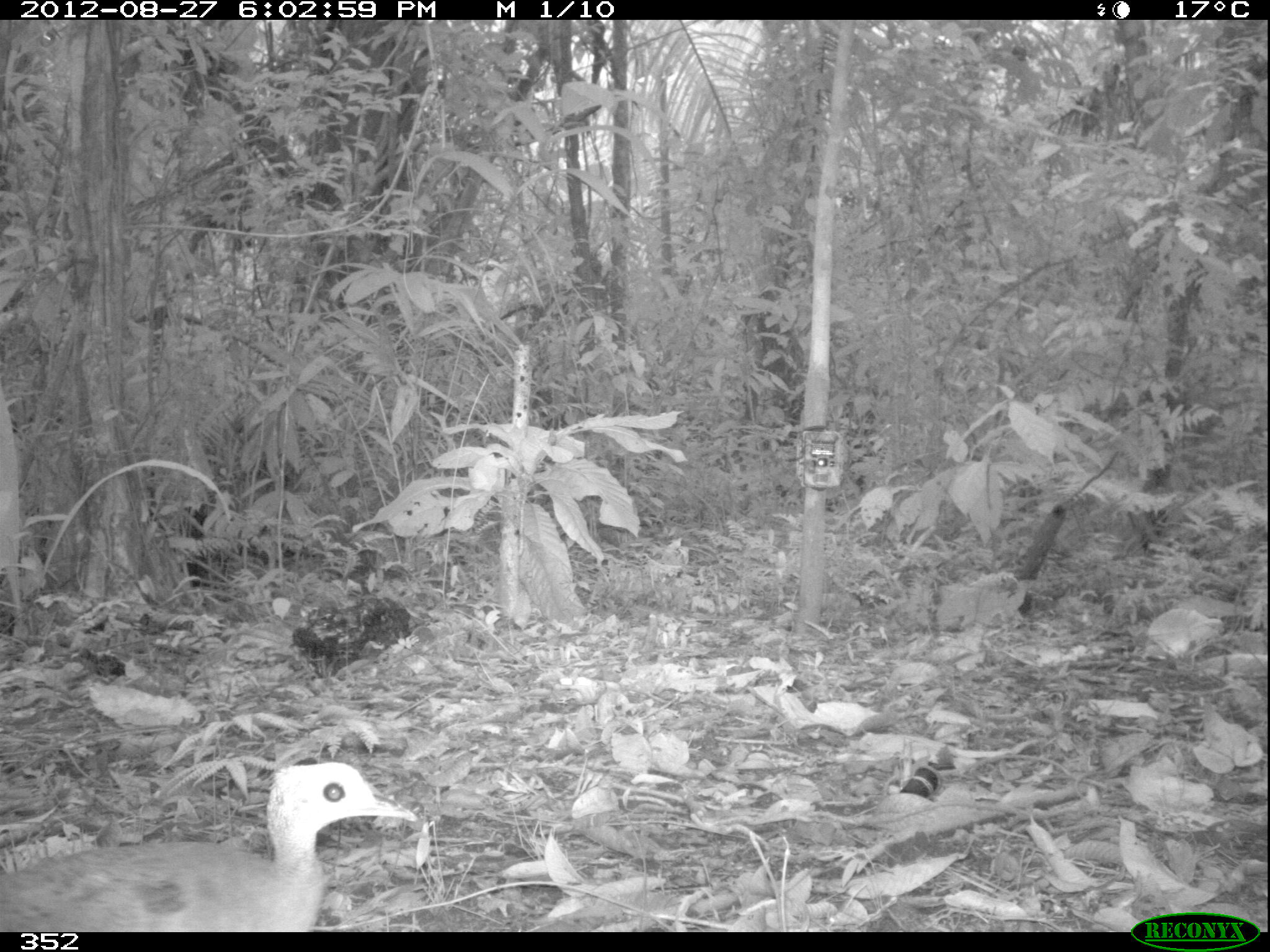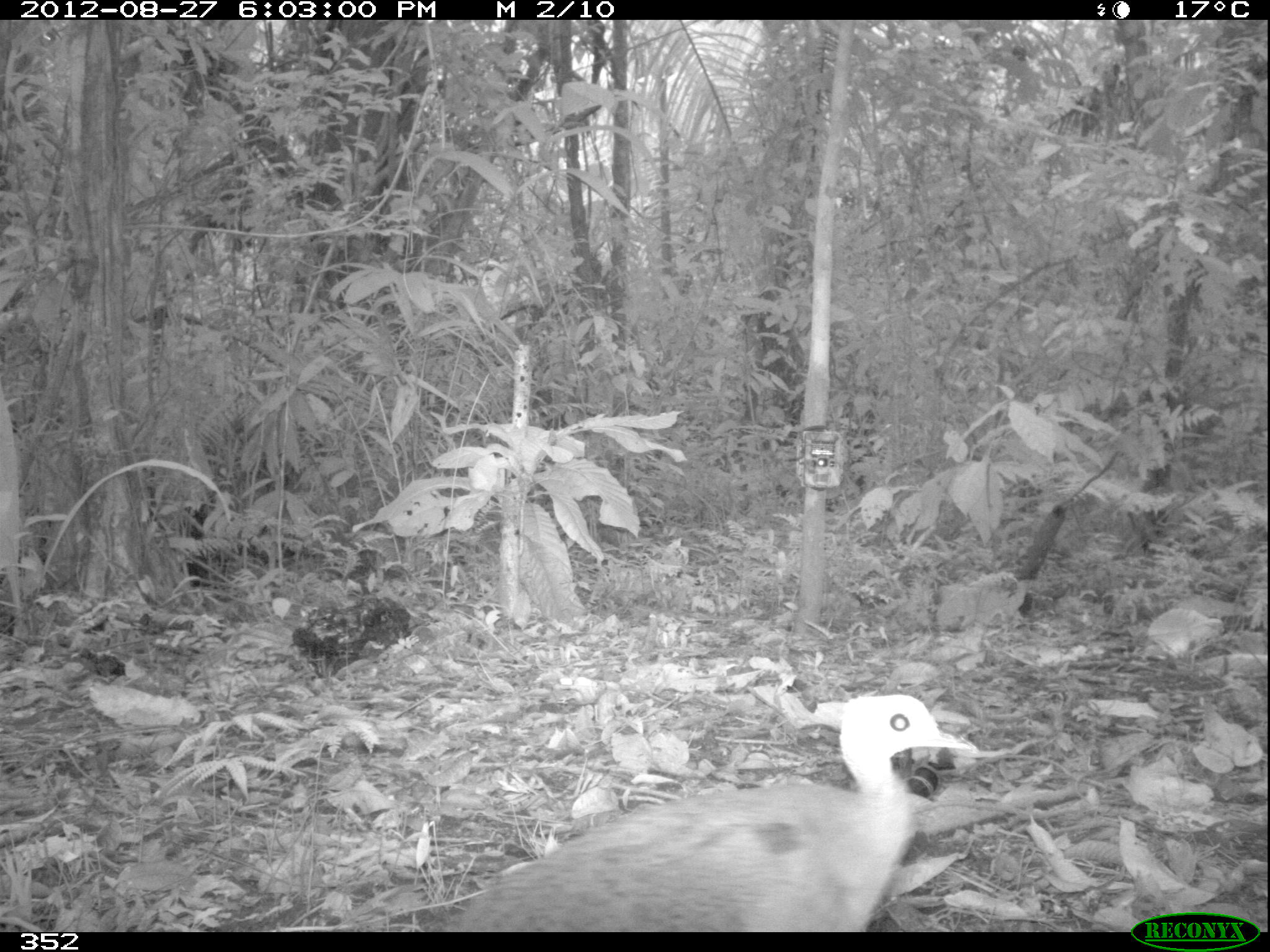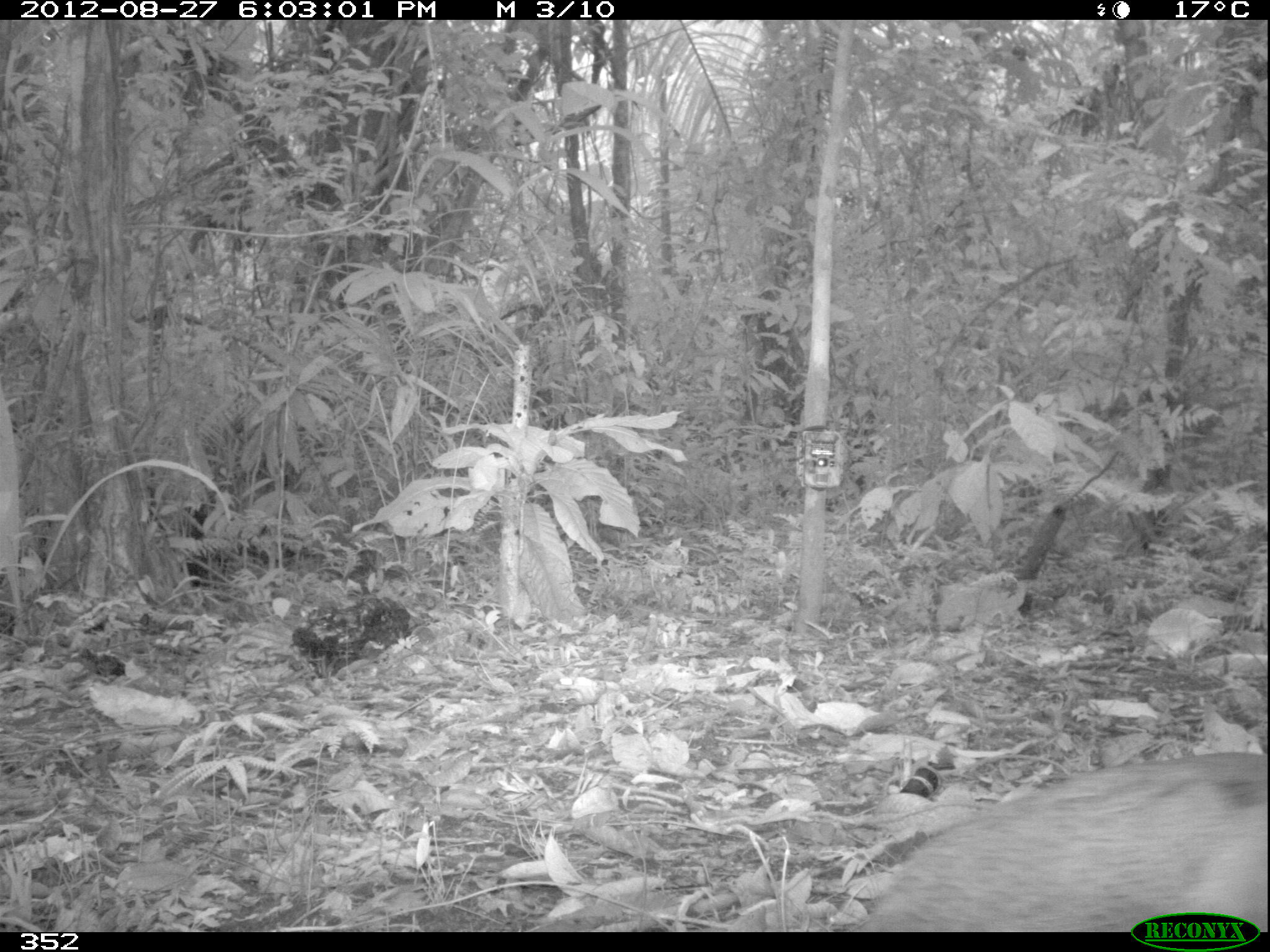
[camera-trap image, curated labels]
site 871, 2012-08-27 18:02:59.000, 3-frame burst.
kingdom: Animalia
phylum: Chordata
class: Aves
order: Galliformes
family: Phasianidae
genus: Alectoris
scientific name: Alectoris rufa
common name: red-legged partridge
Alectoris rufa (red-legged partridge).